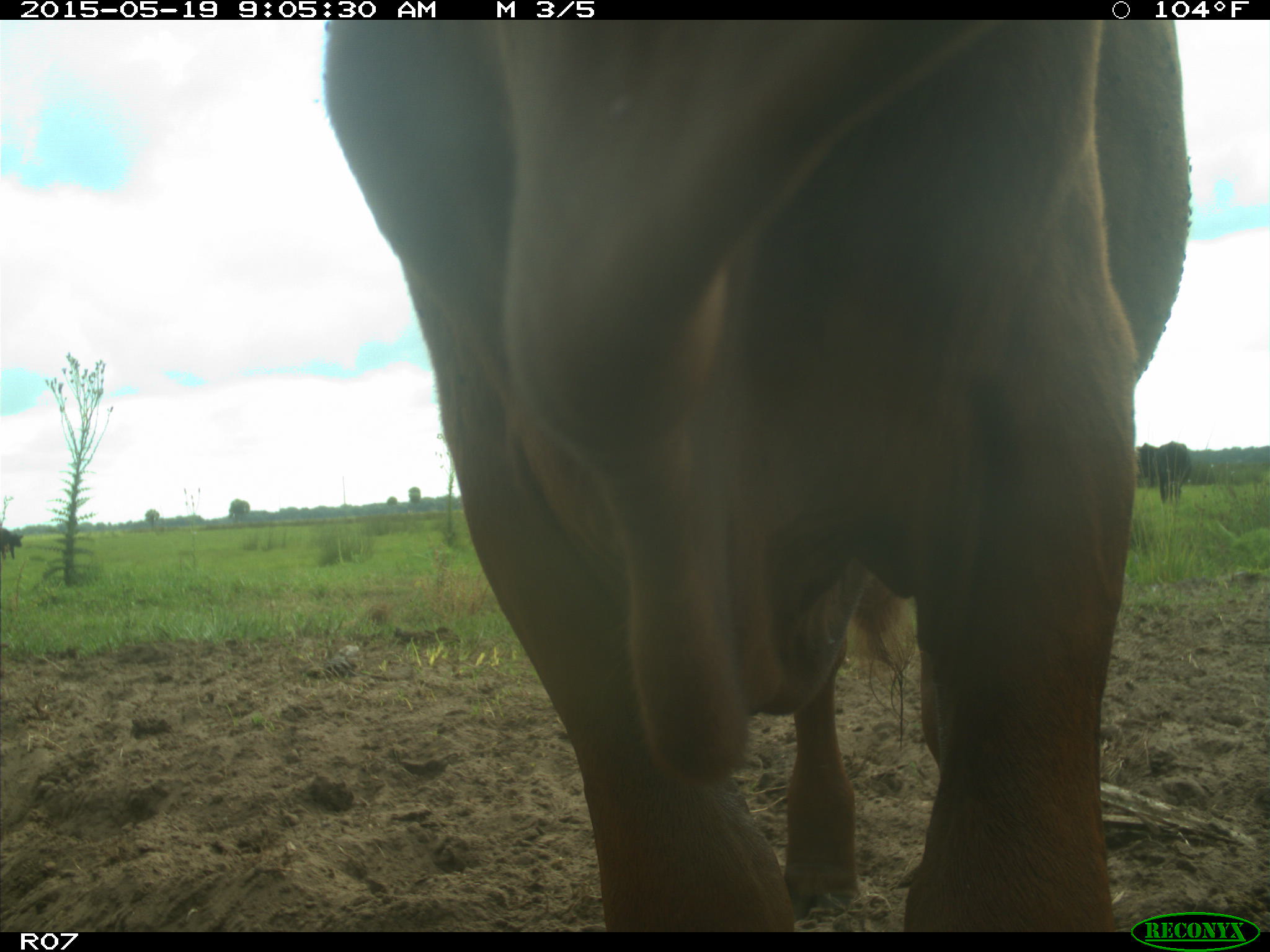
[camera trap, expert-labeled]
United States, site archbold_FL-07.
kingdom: Animalia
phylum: Chordata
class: Mammalia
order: Artiodactyla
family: Bovidae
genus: Bos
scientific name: Bos taurus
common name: domestic cow